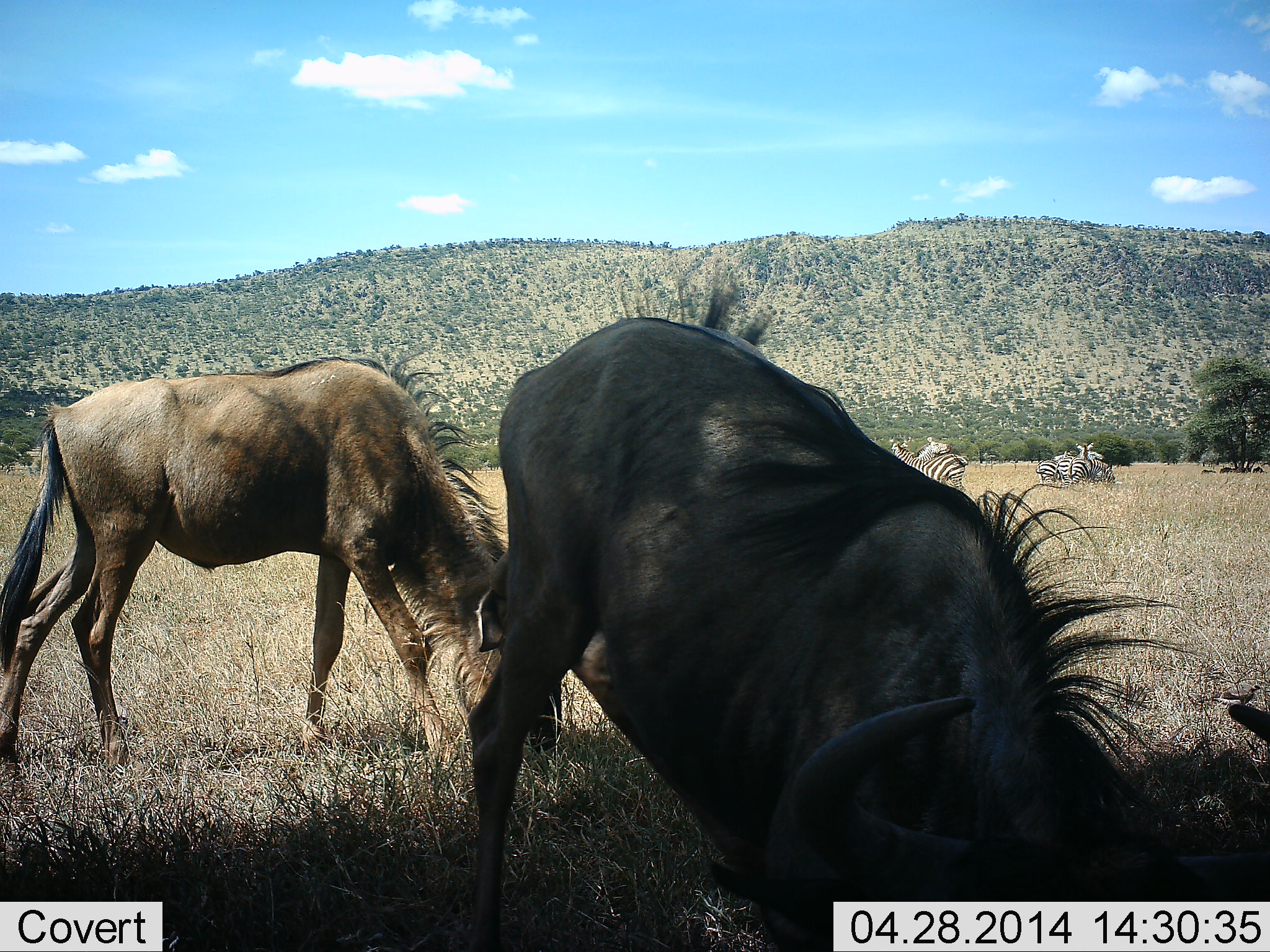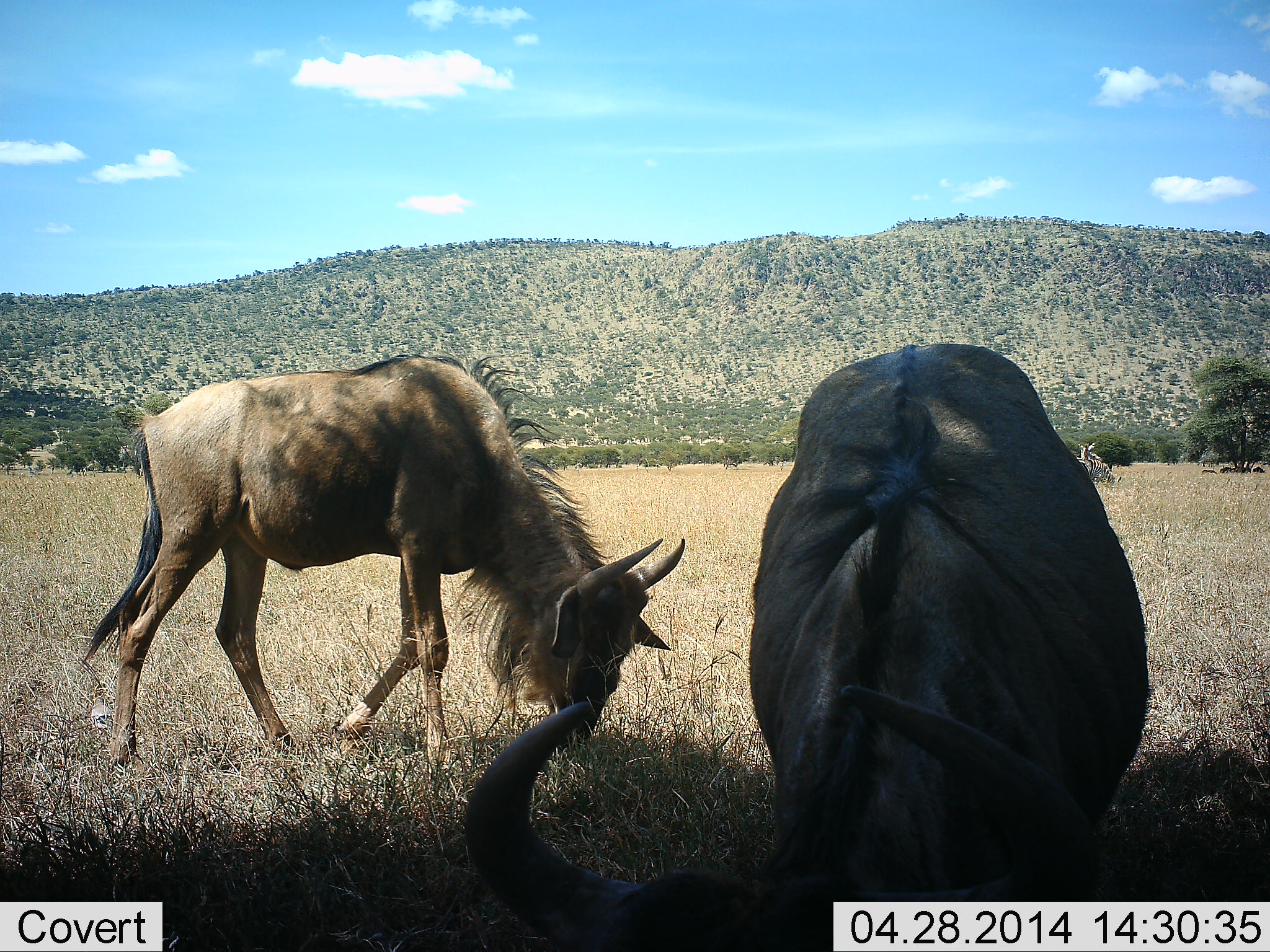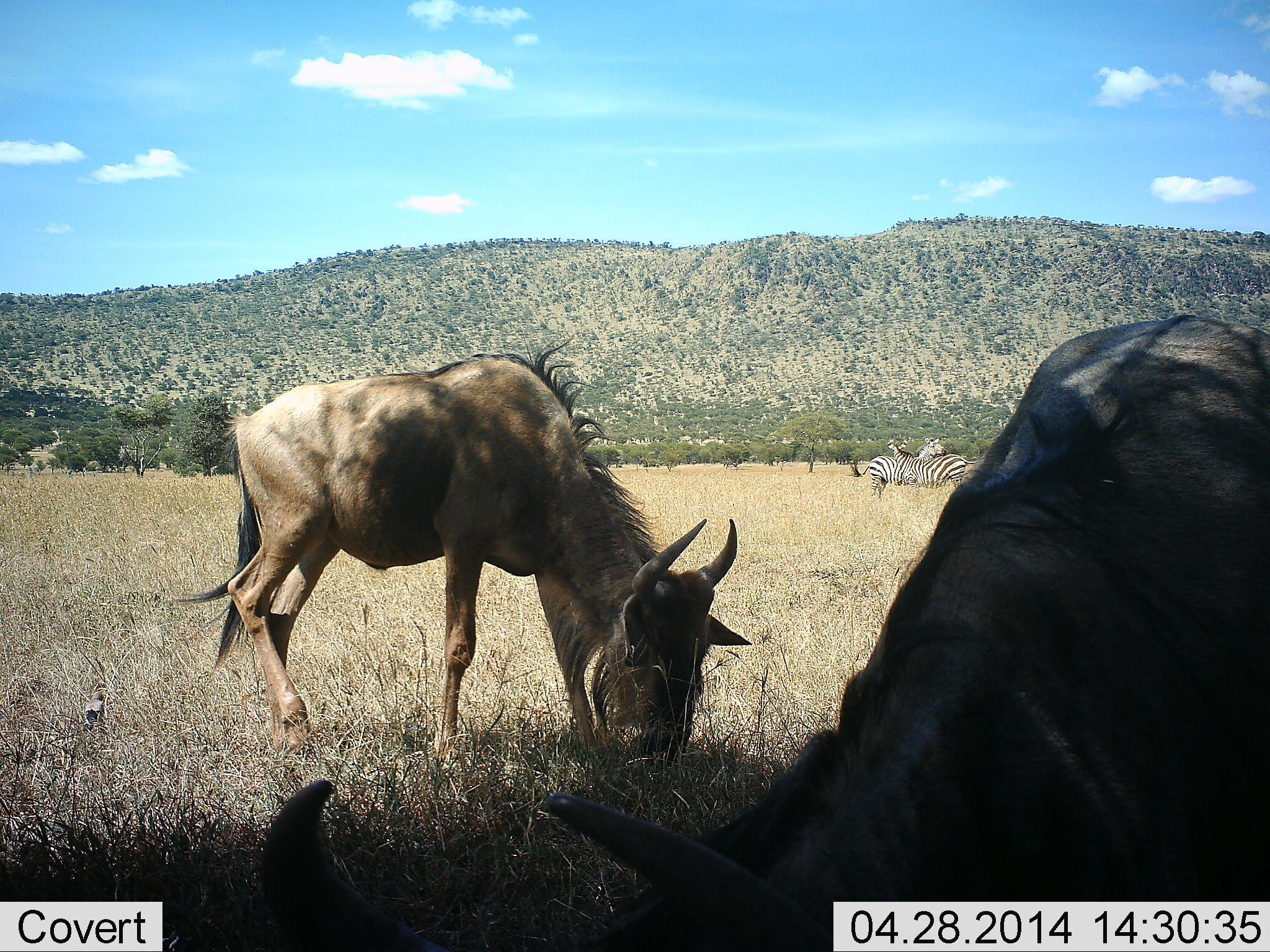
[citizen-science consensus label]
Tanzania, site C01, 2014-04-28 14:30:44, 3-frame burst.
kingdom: Animalia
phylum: Chordata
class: Mammalia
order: Artiodactyla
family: Bovidae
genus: Connochaetes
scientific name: Connochaetes taurinus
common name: blue wildebeest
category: wildebeest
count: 2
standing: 21%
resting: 5%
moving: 21%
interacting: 5%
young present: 0%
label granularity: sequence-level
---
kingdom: Animalia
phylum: Chordata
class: Mammalia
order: Perissodactyla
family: Equidae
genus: Equus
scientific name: Equus quagga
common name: plains zebra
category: zebra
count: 5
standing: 80%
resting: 30%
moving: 0%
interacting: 20%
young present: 0%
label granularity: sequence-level